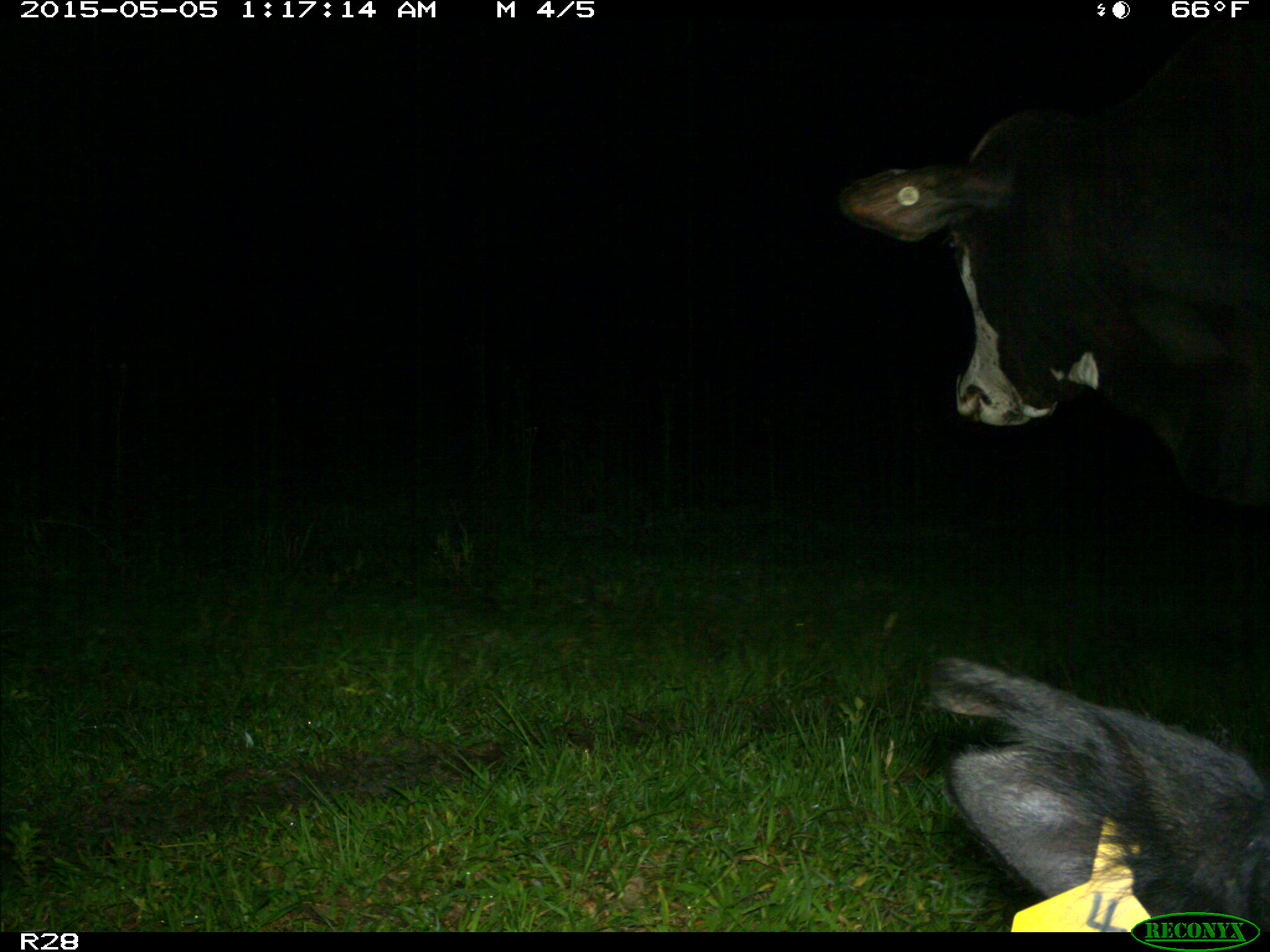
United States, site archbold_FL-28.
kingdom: Animalia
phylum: Chordata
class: Mammalia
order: Artiodactyla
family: Bovidae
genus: Bos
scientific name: Bos taurus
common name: domestic cow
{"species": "Bos taurus (domestic cow)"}